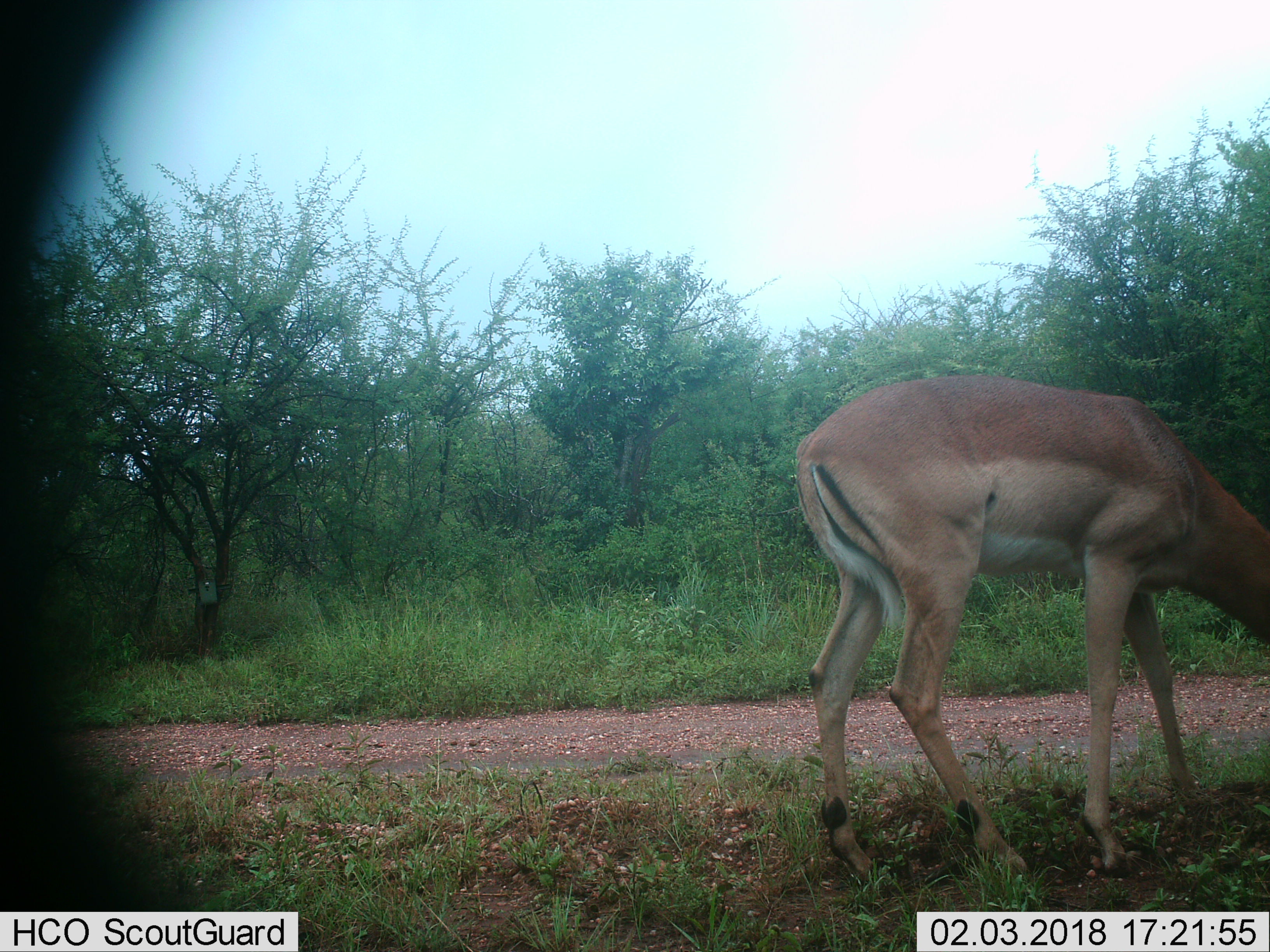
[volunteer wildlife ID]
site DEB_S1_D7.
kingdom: Animalia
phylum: Chordata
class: Mammalia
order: Artiodactyla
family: Bovidae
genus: Aepyceros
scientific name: Aepyceros melampus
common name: impala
Impala (Aepyceros melampus), count 1. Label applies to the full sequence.